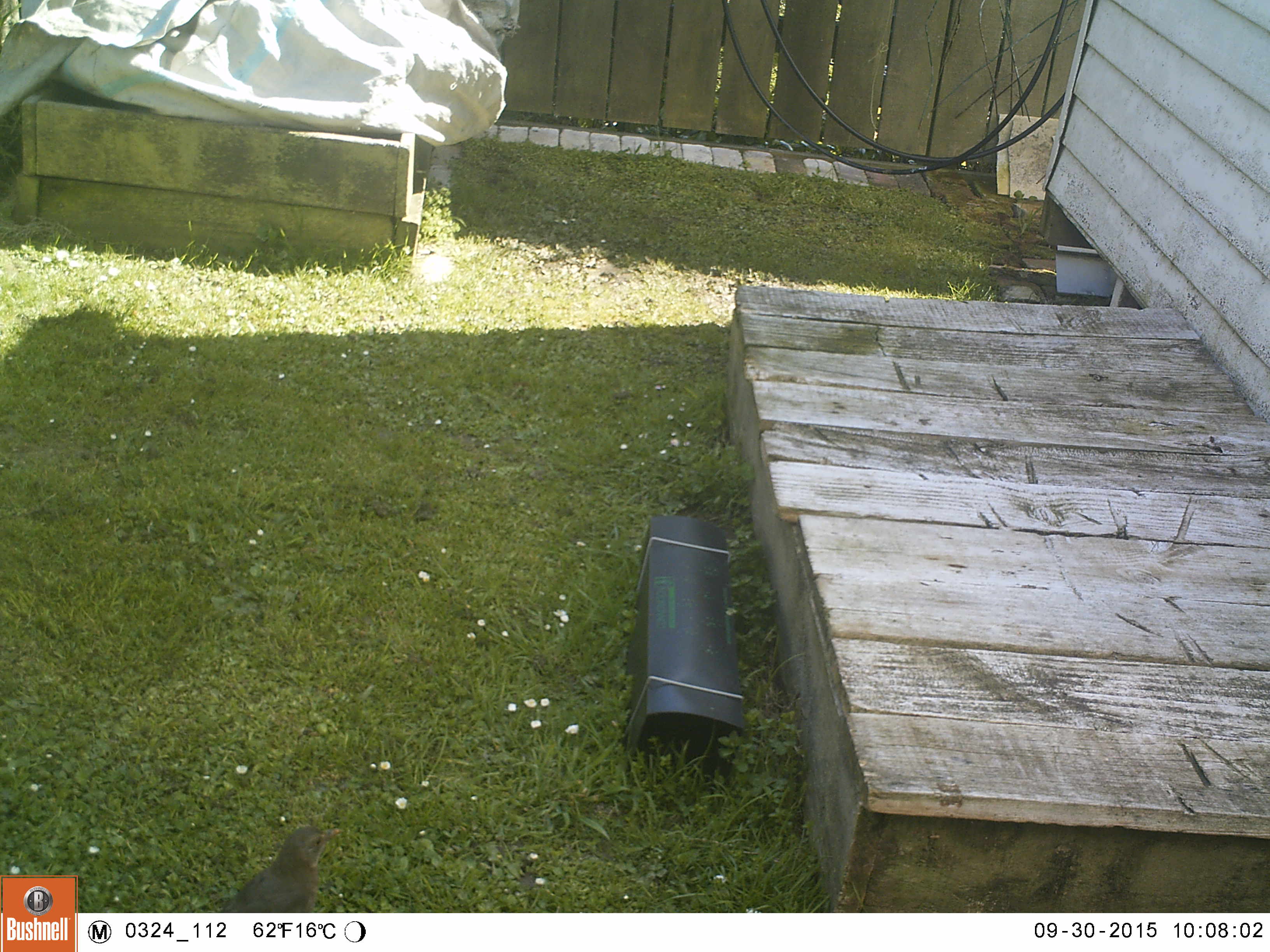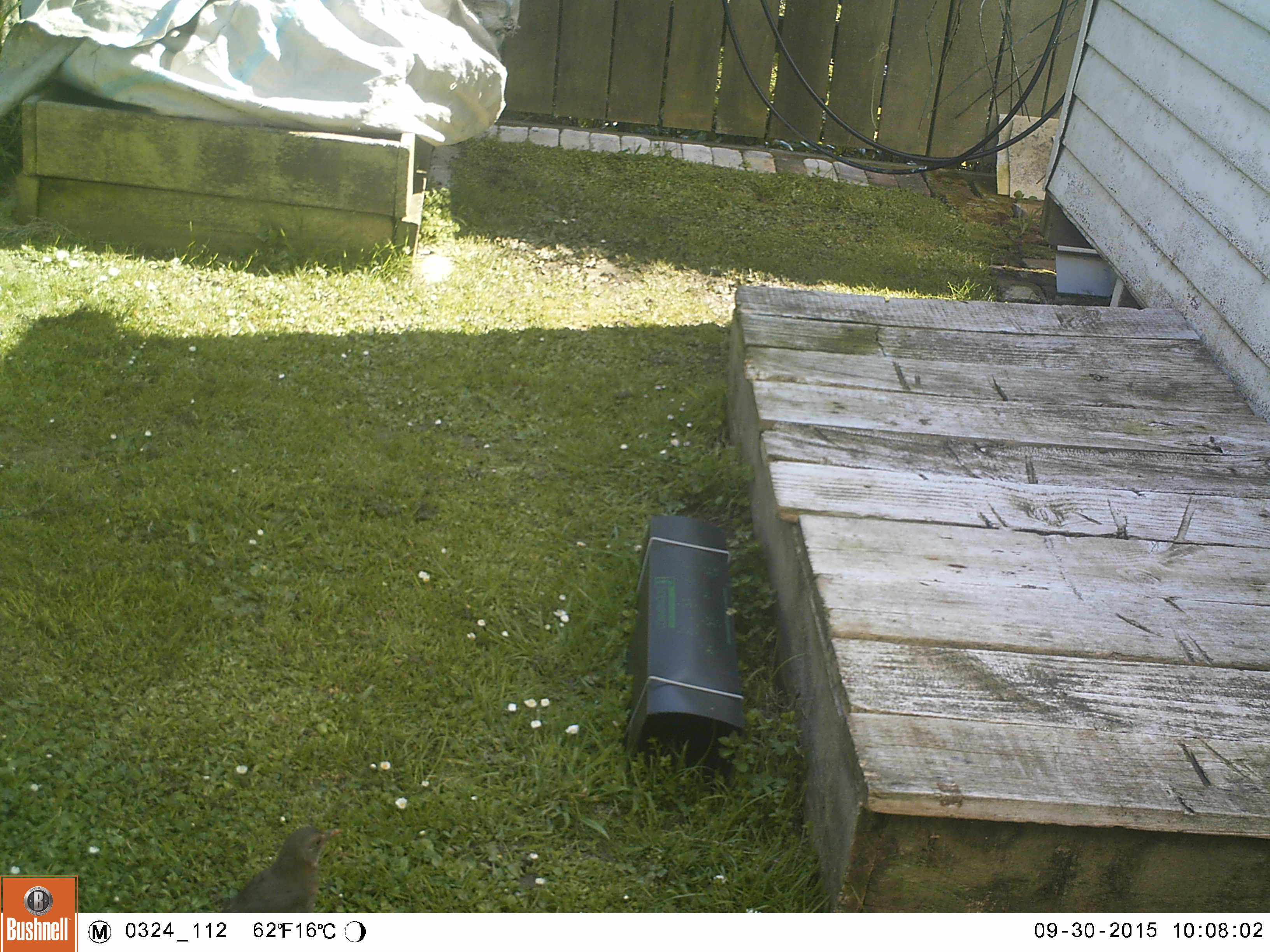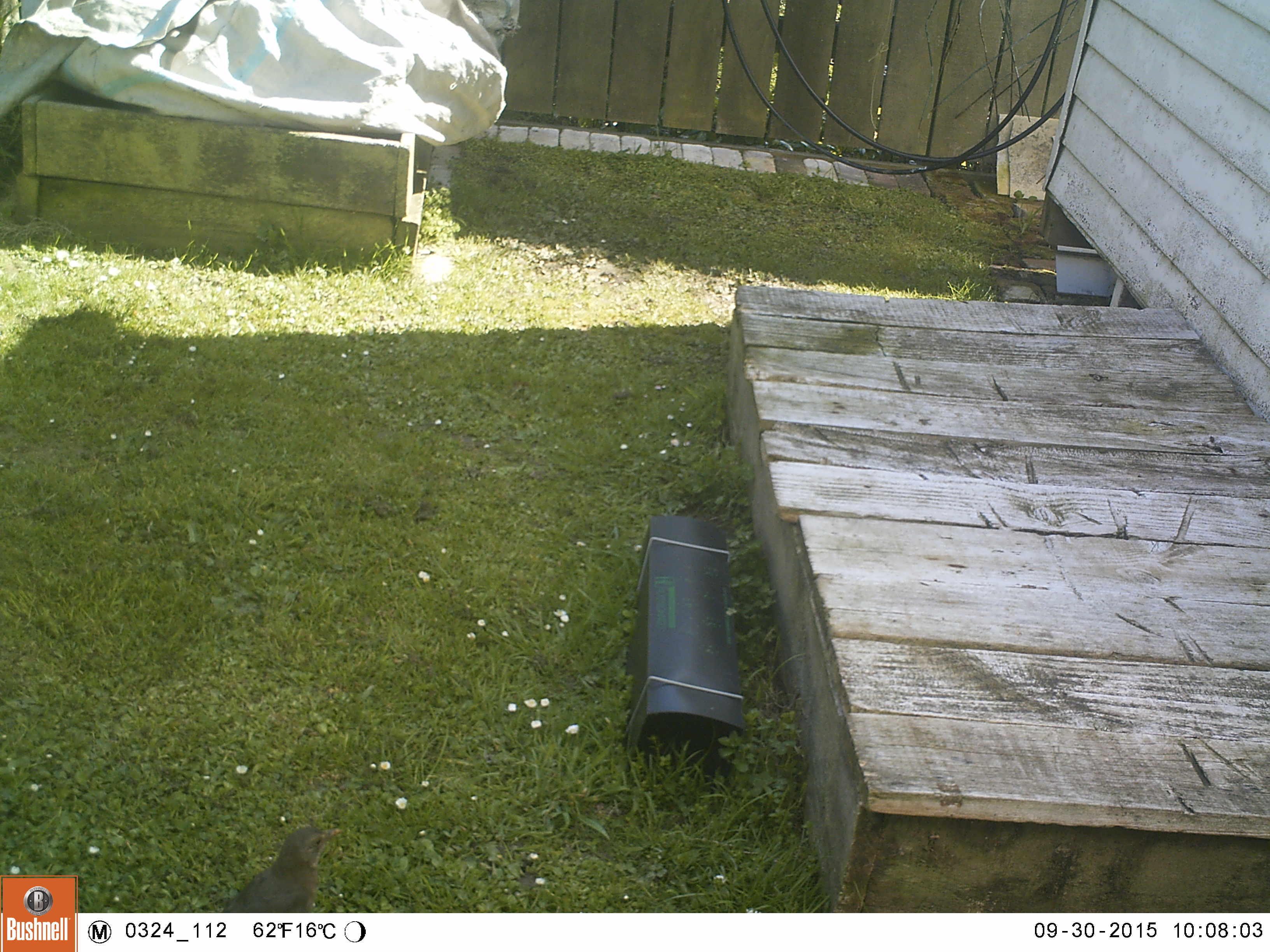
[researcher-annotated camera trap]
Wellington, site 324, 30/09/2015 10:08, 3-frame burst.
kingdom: Animalia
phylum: Chordata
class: Aves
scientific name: Aves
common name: bird